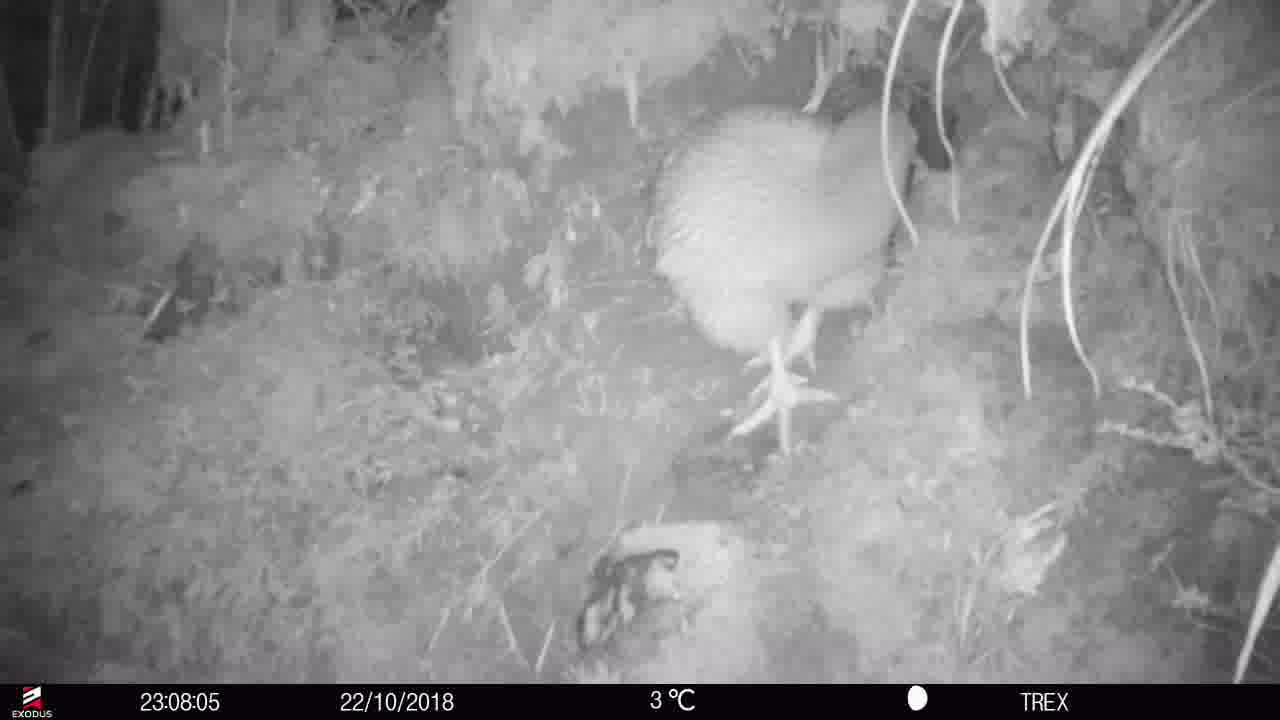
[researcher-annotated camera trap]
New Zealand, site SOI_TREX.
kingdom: Animalia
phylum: Chordata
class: Aves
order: Apterygiformes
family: Apterygidae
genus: Apteryx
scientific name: Apteryx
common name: kiwi